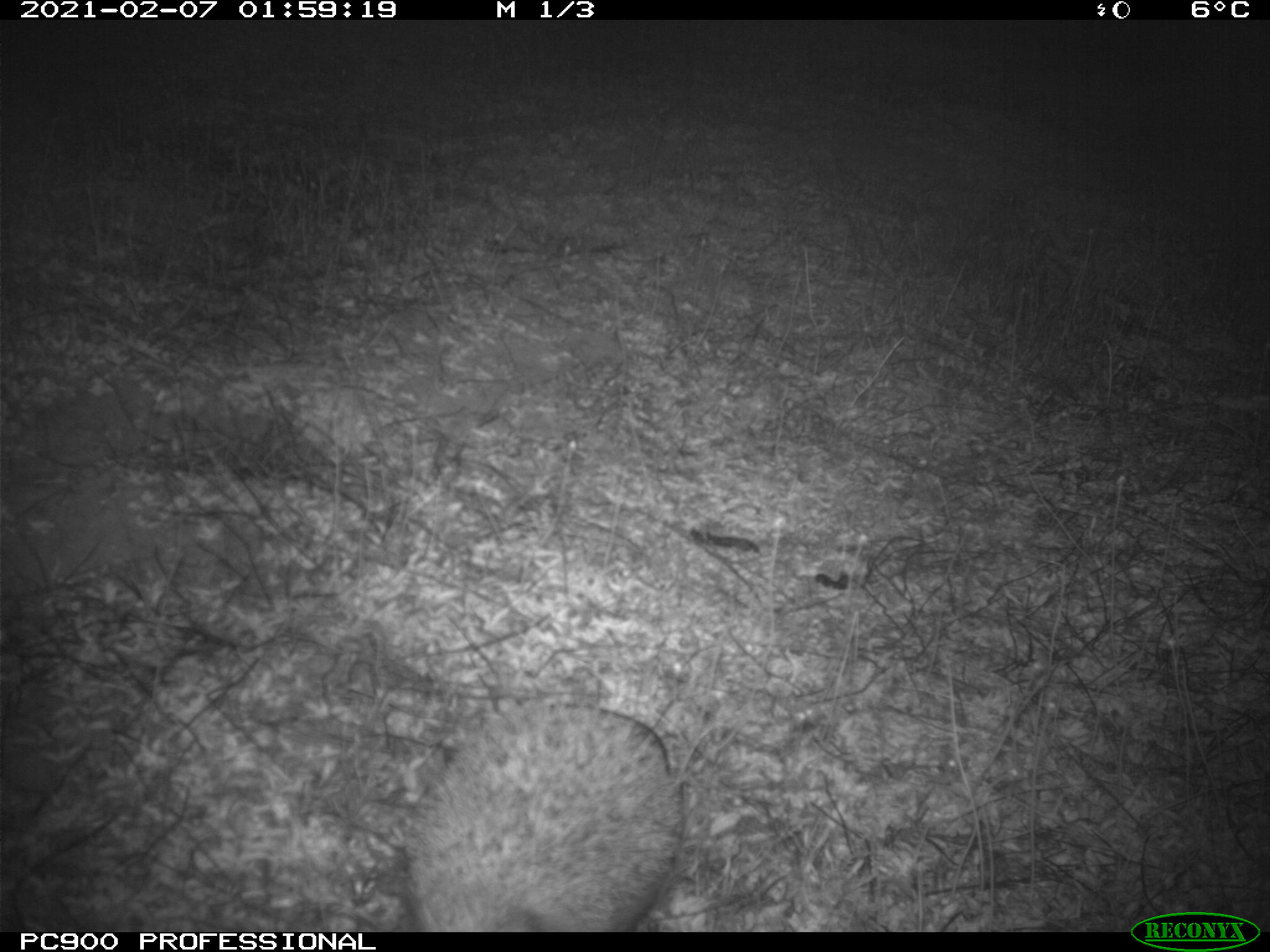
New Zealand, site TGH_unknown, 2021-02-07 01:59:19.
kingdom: Animalia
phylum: Chordata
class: Mammalia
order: Eulipotyphla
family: Erinaceidae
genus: Erinaceus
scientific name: Erinaceus europaeus europaeus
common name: european hedgehog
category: hedgehog